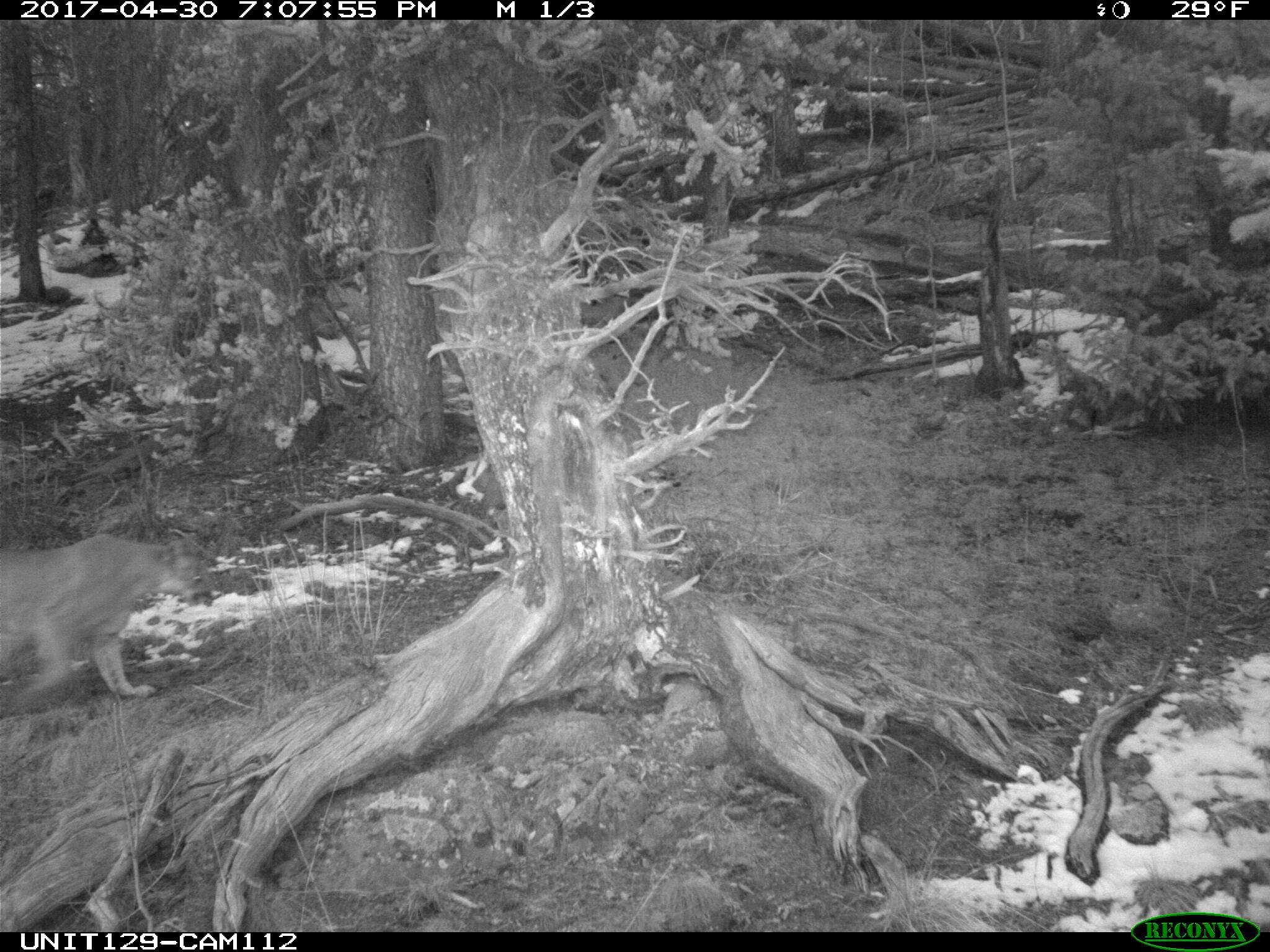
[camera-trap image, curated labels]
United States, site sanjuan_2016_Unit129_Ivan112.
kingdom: Animalia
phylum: Chordata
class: Mammalia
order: Carnivora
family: Felidae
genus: Puma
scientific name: Puma concolor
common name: mountain lion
Puma concolor (mountain lion).